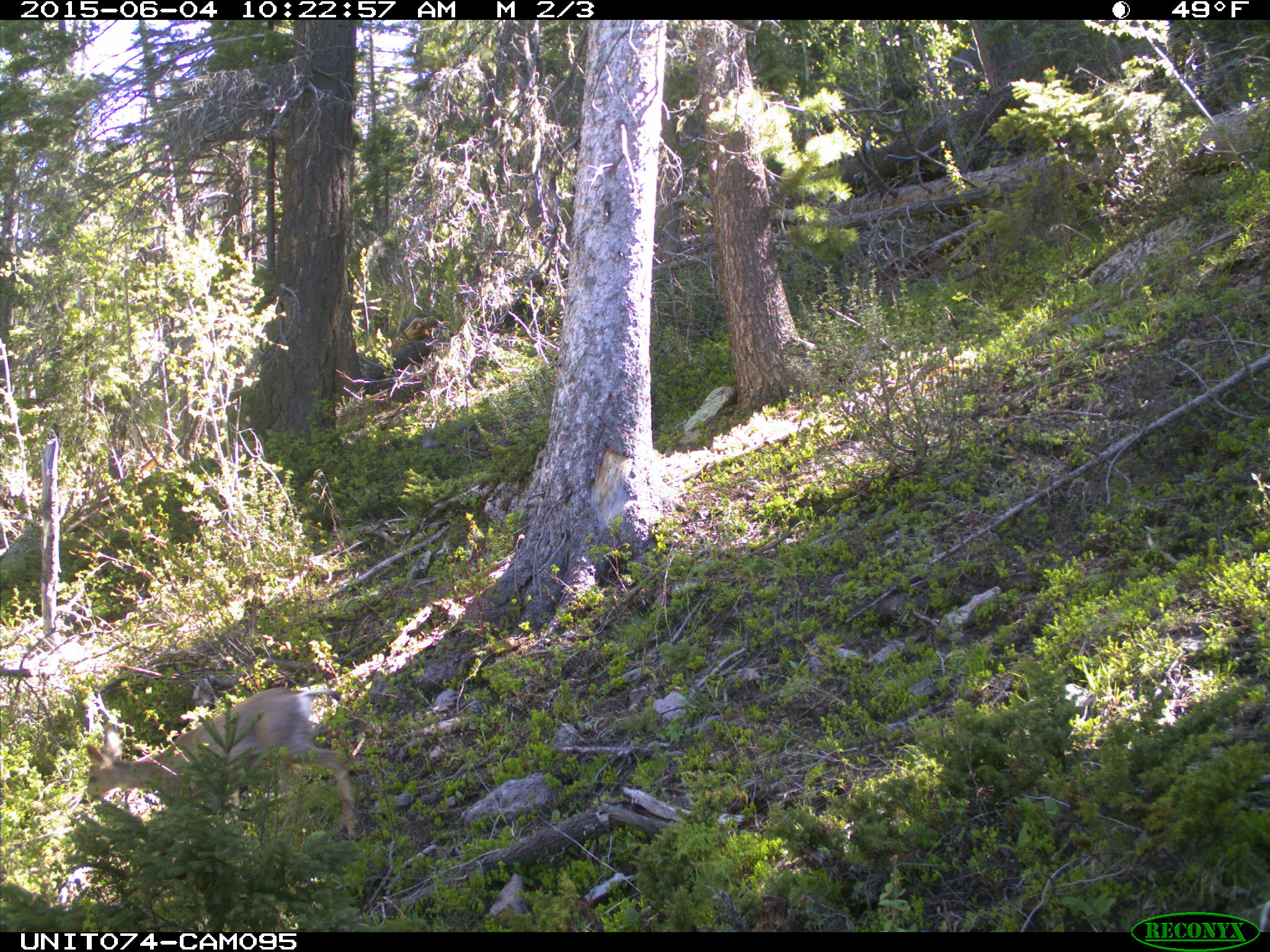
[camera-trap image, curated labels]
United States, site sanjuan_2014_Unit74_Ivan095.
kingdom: Animalia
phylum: Chordata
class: Mammalia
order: Artiodactyla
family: Cervidae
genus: Odocoileus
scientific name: Odocoileus hemionus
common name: mule deer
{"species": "Odocoileus hemionus (mule deer)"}